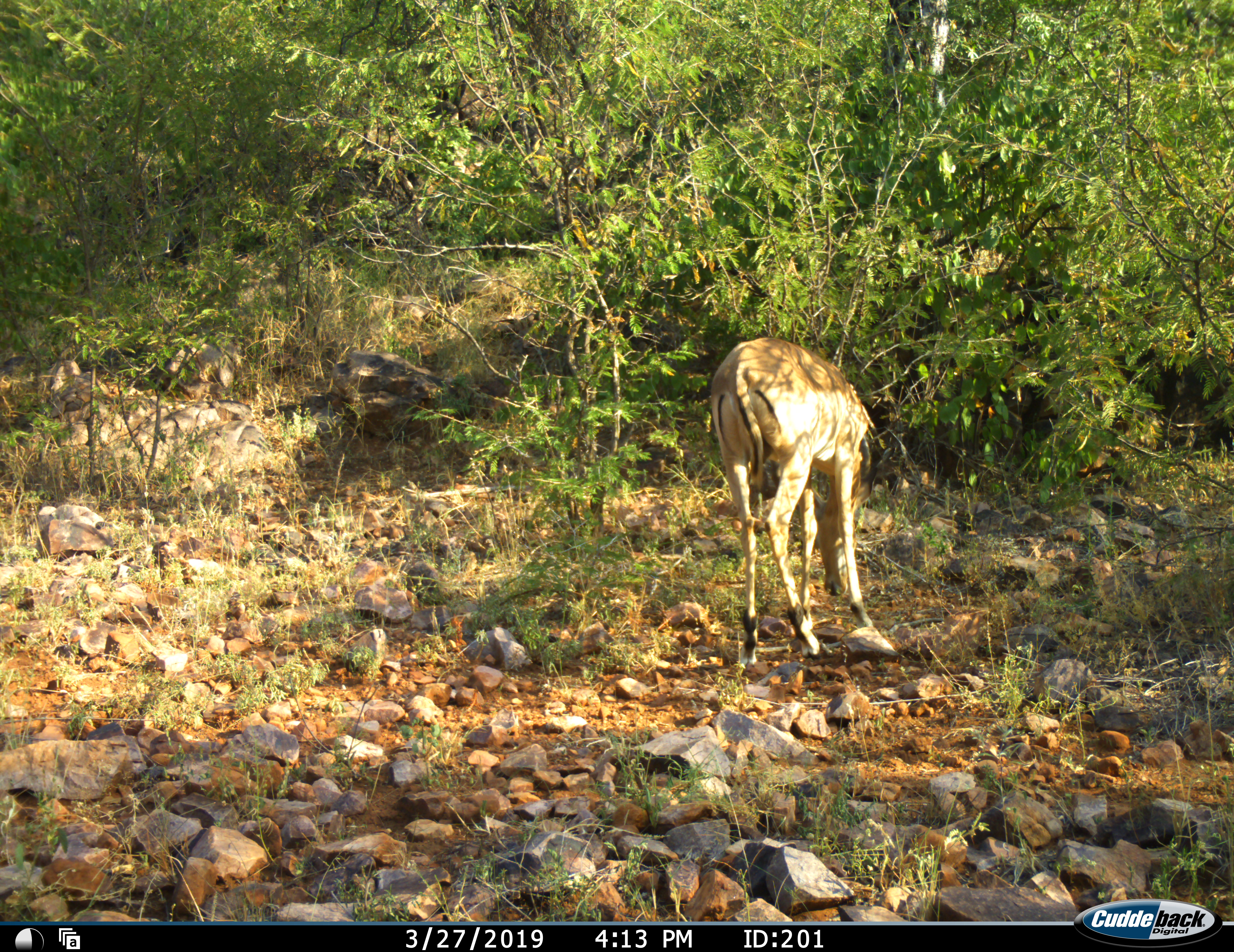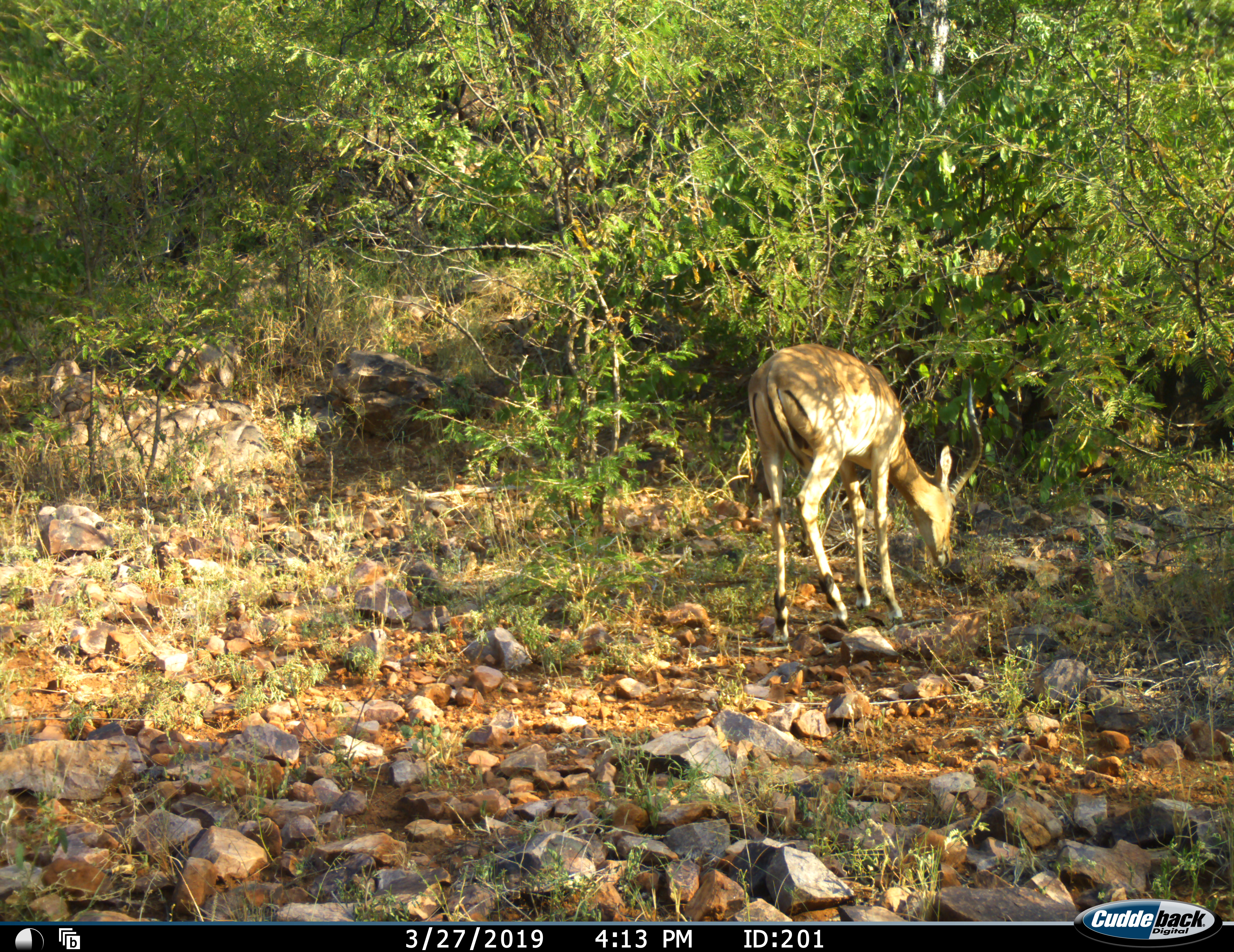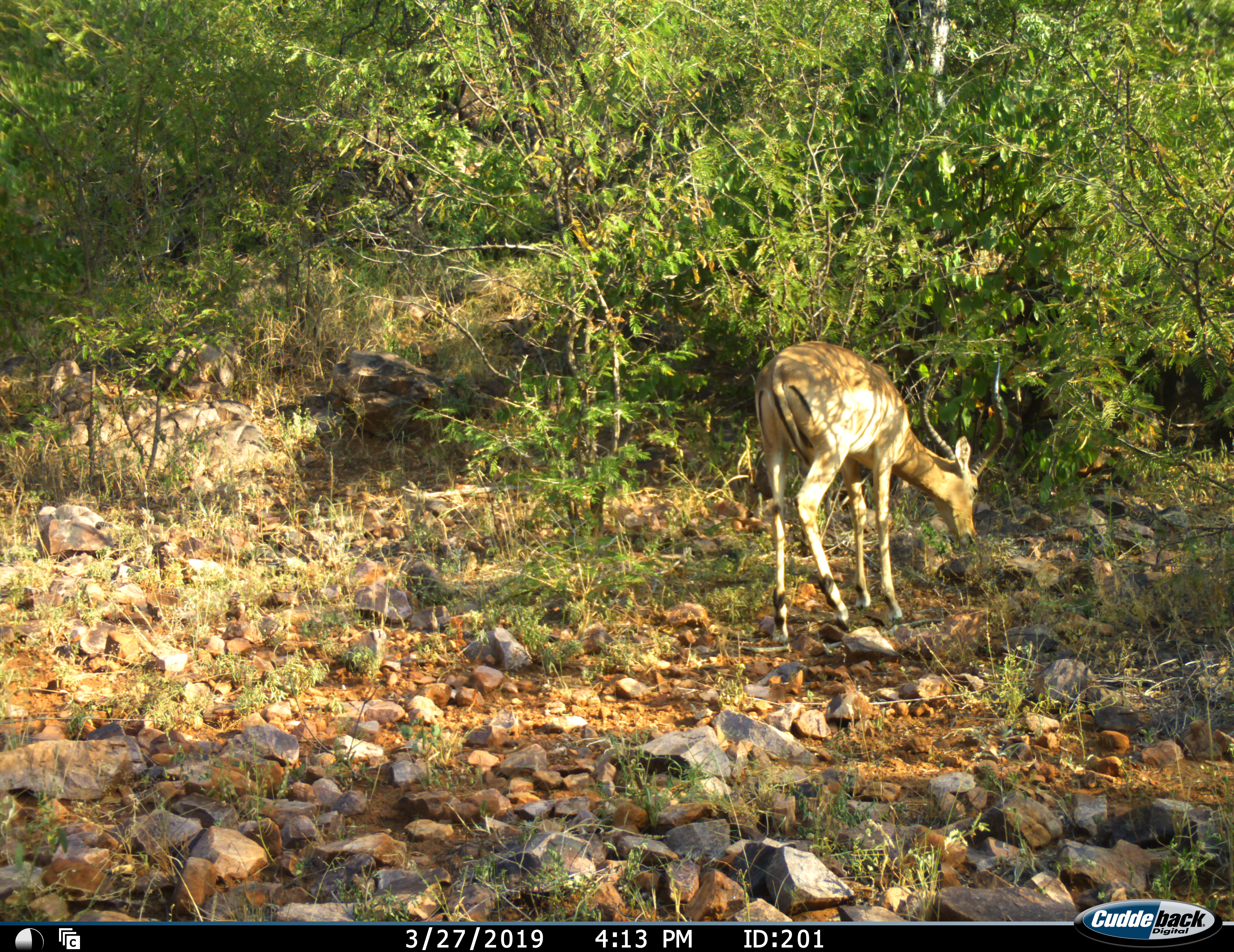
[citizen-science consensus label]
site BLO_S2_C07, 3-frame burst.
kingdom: Animalia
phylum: Chordata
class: Mammalia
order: Artiodactyla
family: Bovidae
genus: Aepyceros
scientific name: Aepyceros melampus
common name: impala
Impala (Aepyceros melampus), count 1. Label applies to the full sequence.